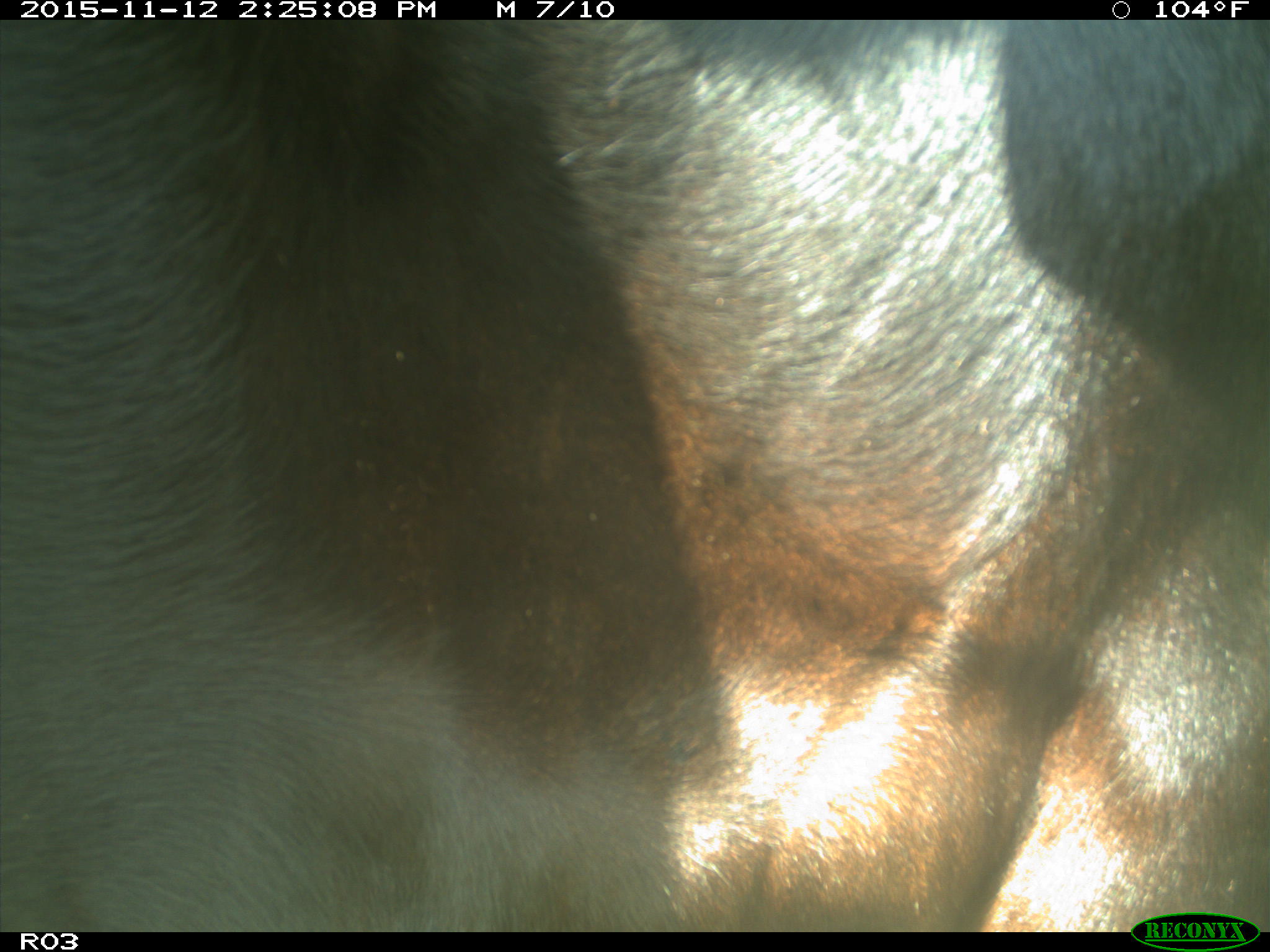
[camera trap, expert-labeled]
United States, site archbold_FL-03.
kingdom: Animalia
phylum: Chordata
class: Mammalia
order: Artiodactyla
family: Bovidae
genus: Bos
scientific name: Bos taurus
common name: domestic cow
Bos taurus (domestic cow).